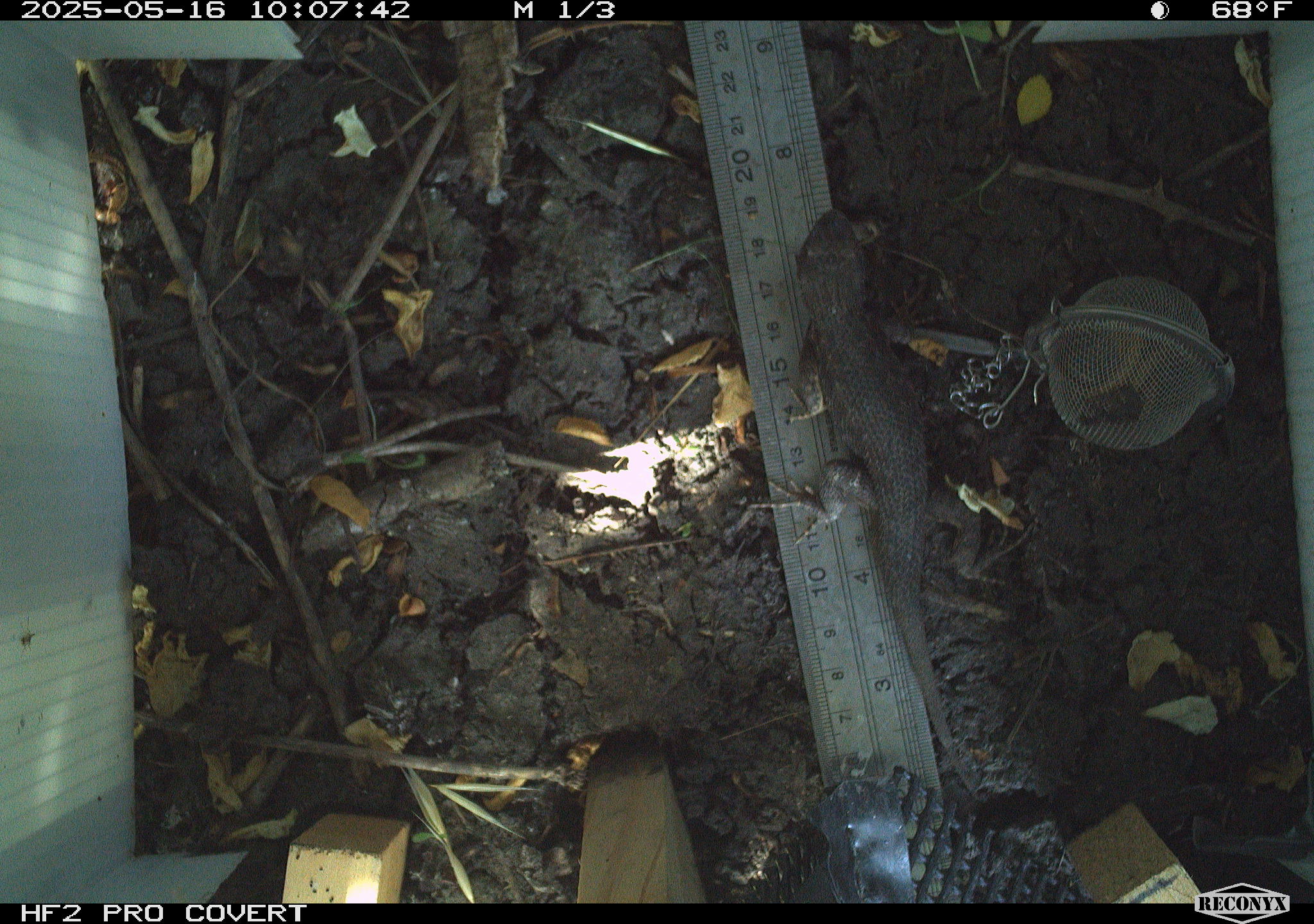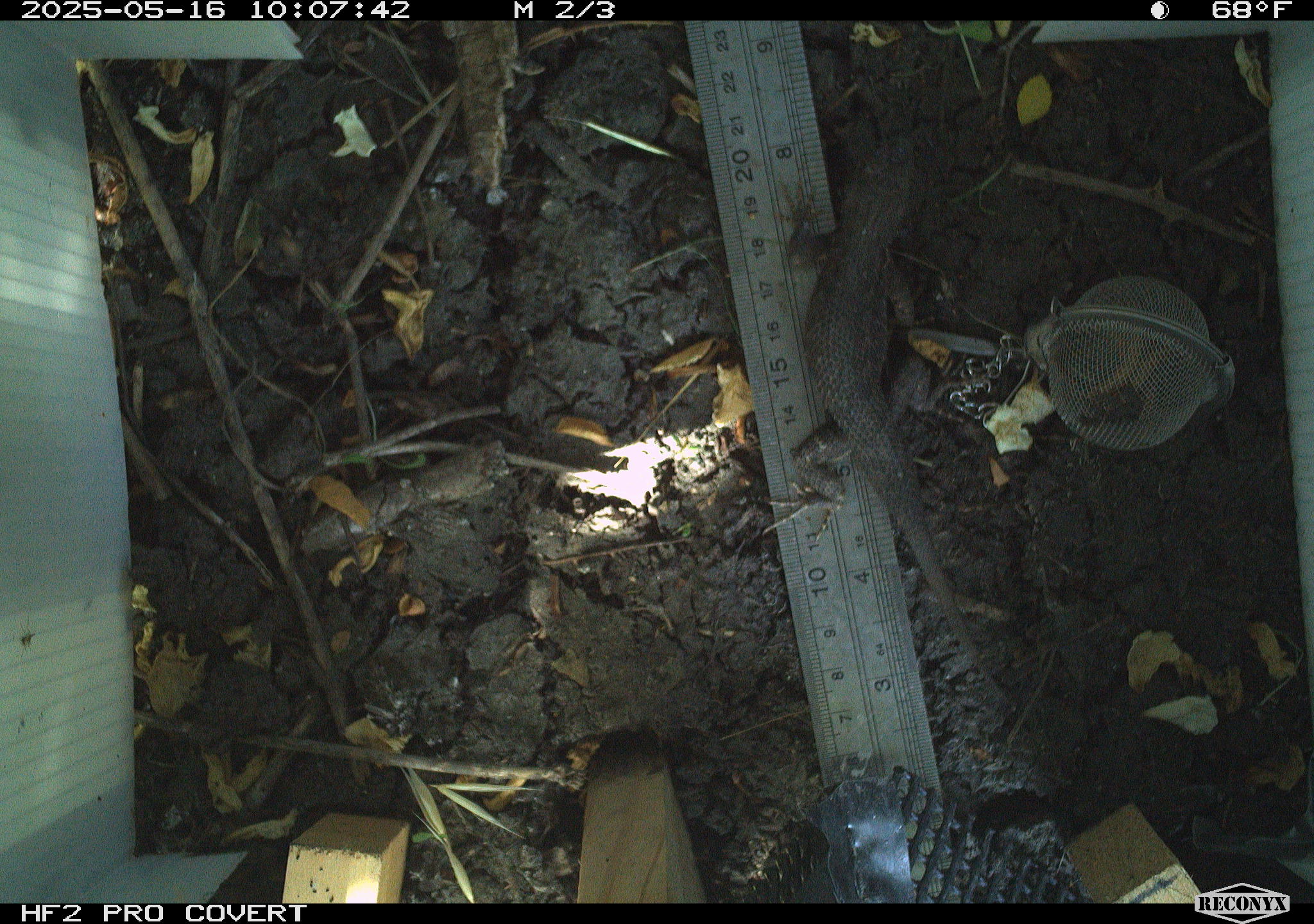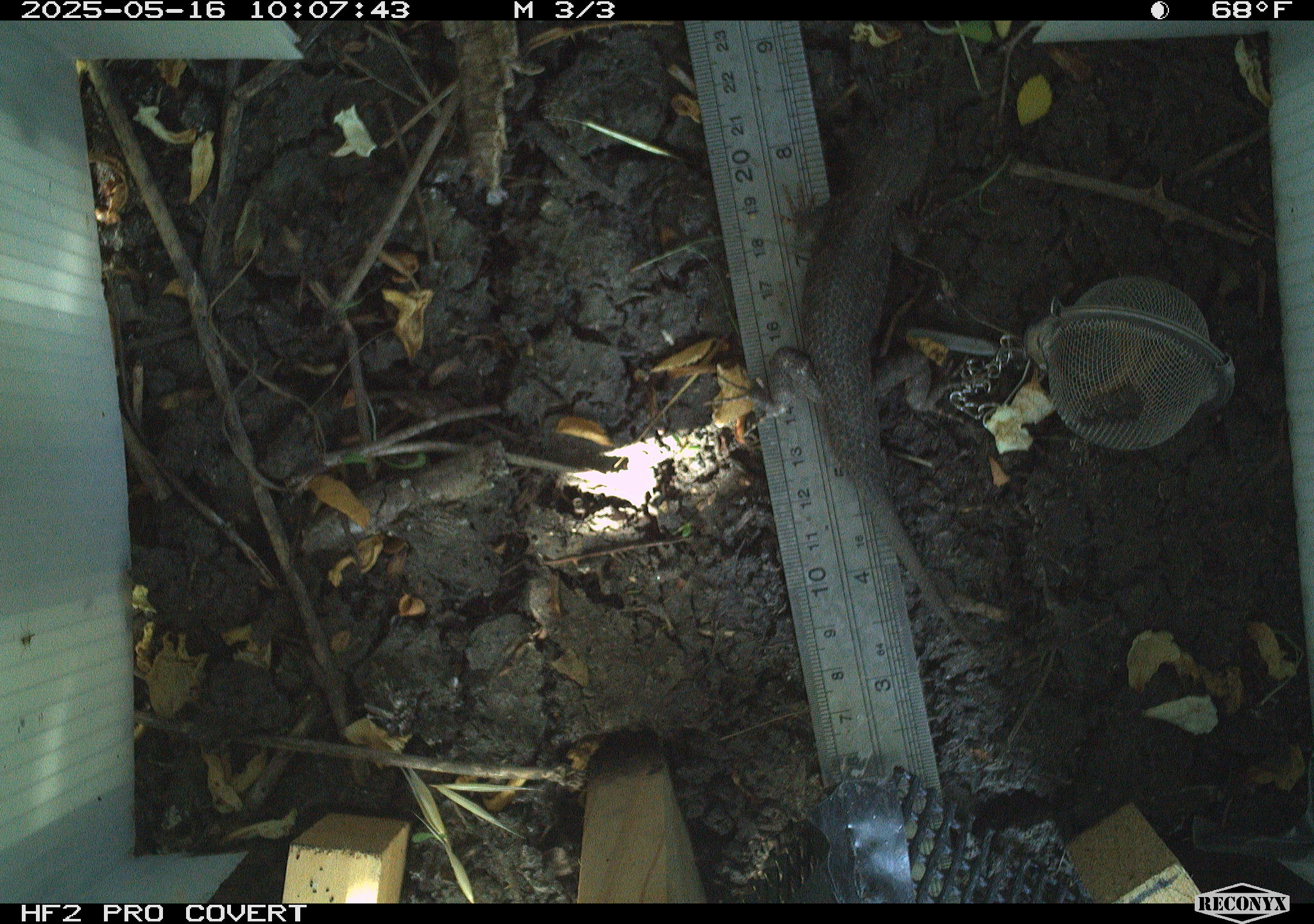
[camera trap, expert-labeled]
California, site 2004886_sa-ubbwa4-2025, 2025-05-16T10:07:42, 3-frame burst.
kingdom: Animalia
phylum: Chordata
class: Reptilia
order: Squamata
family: Phrynosomatidae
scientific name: Phrynosomatidae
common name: north american spiny lizards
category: sceloporus/uta species